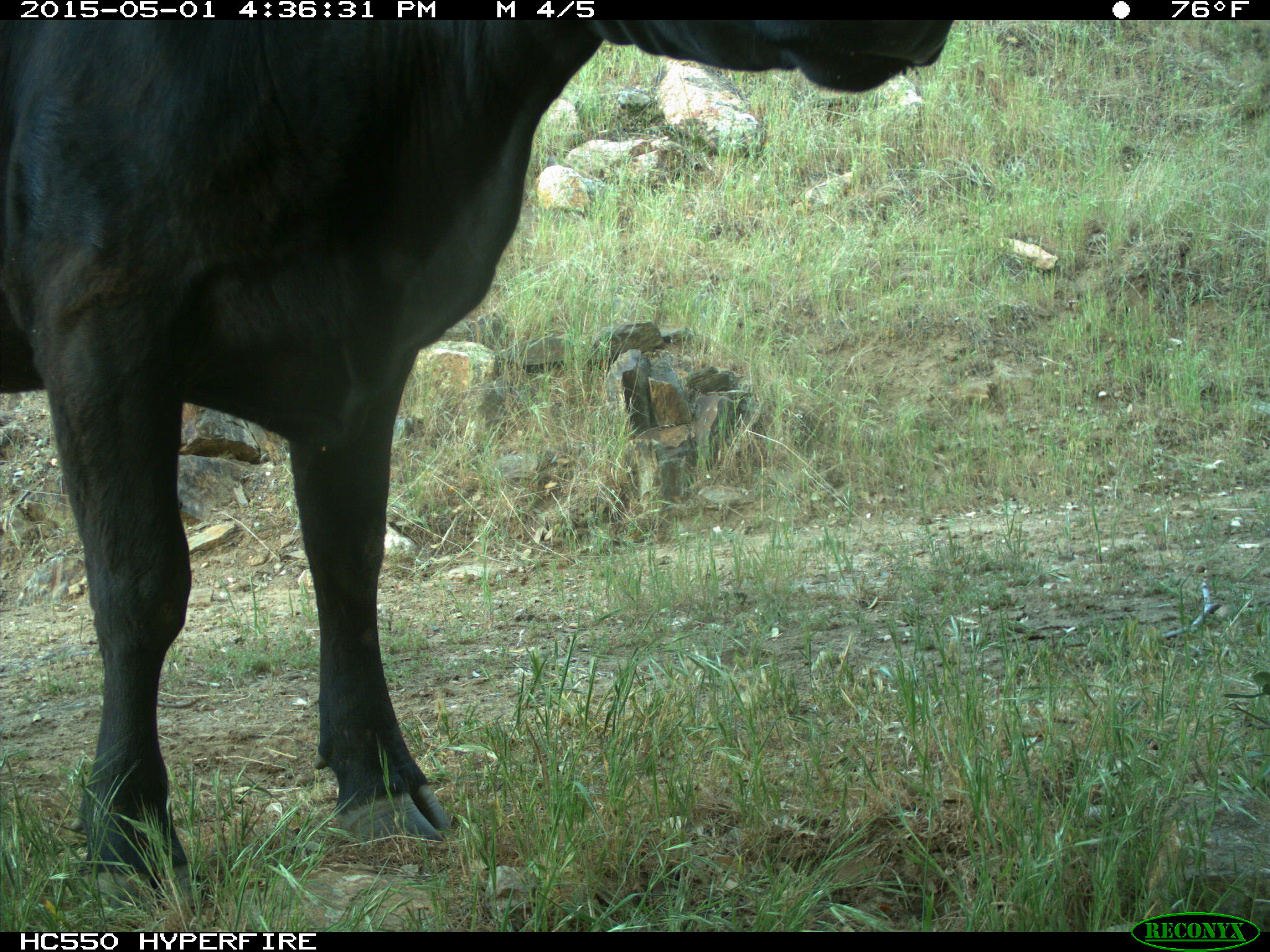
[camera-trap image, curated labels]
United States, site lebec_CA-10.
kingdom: Animalia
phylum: Chordata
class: Mammalia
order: Artiodactyla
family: Bovidae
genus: Bos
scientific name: Bos taurus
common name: domestic cow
Bos taurus (domestic cow).